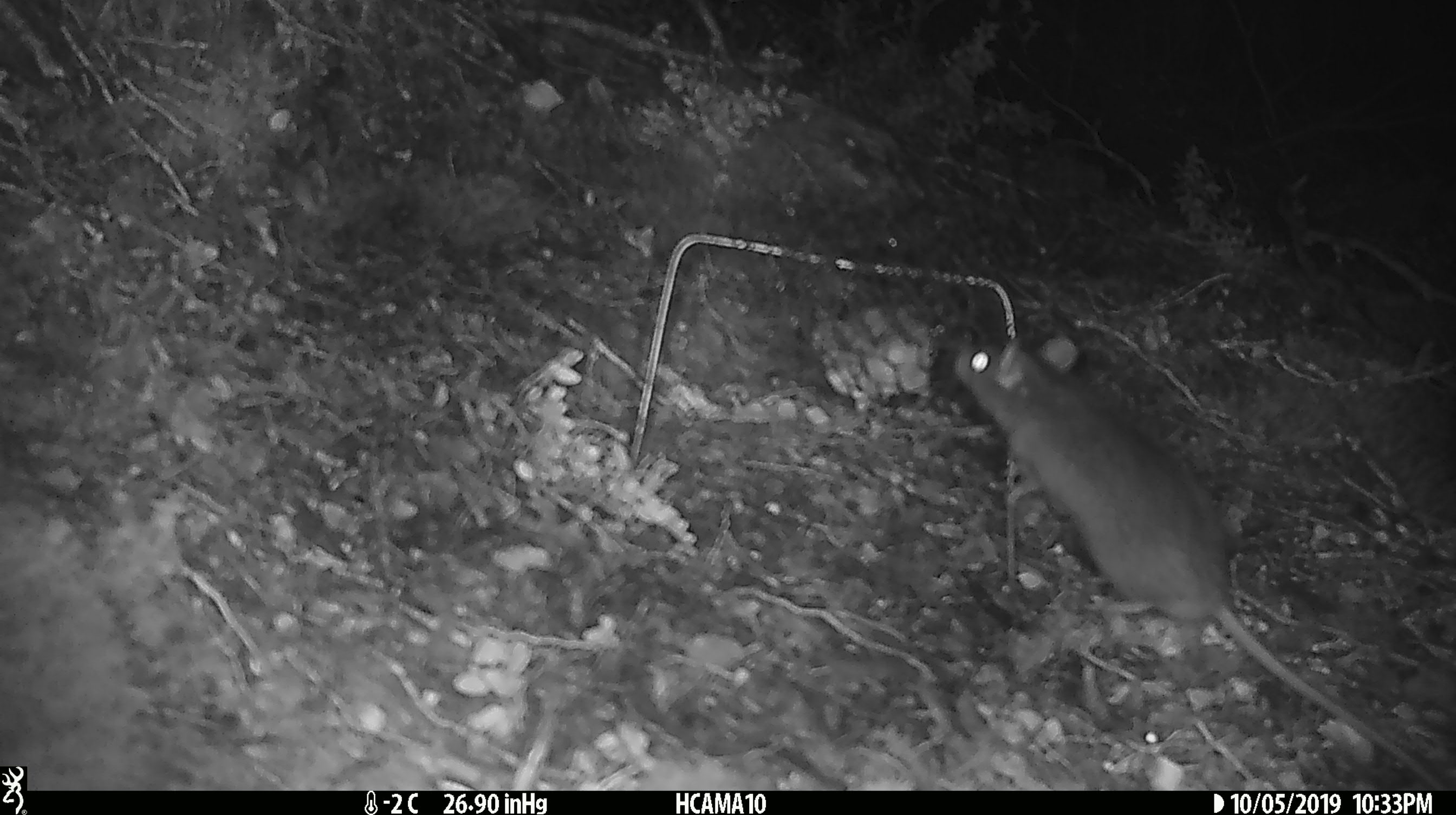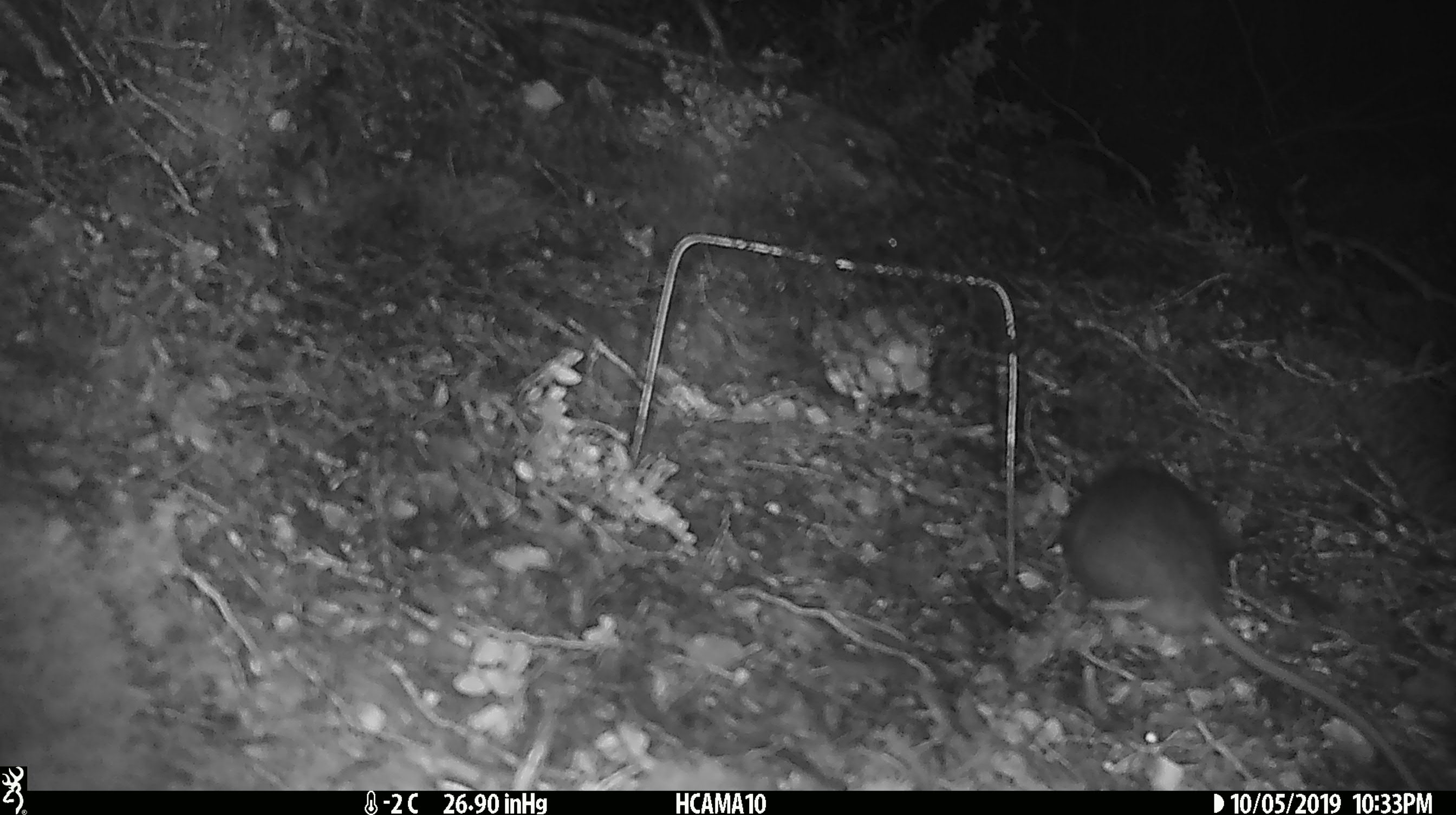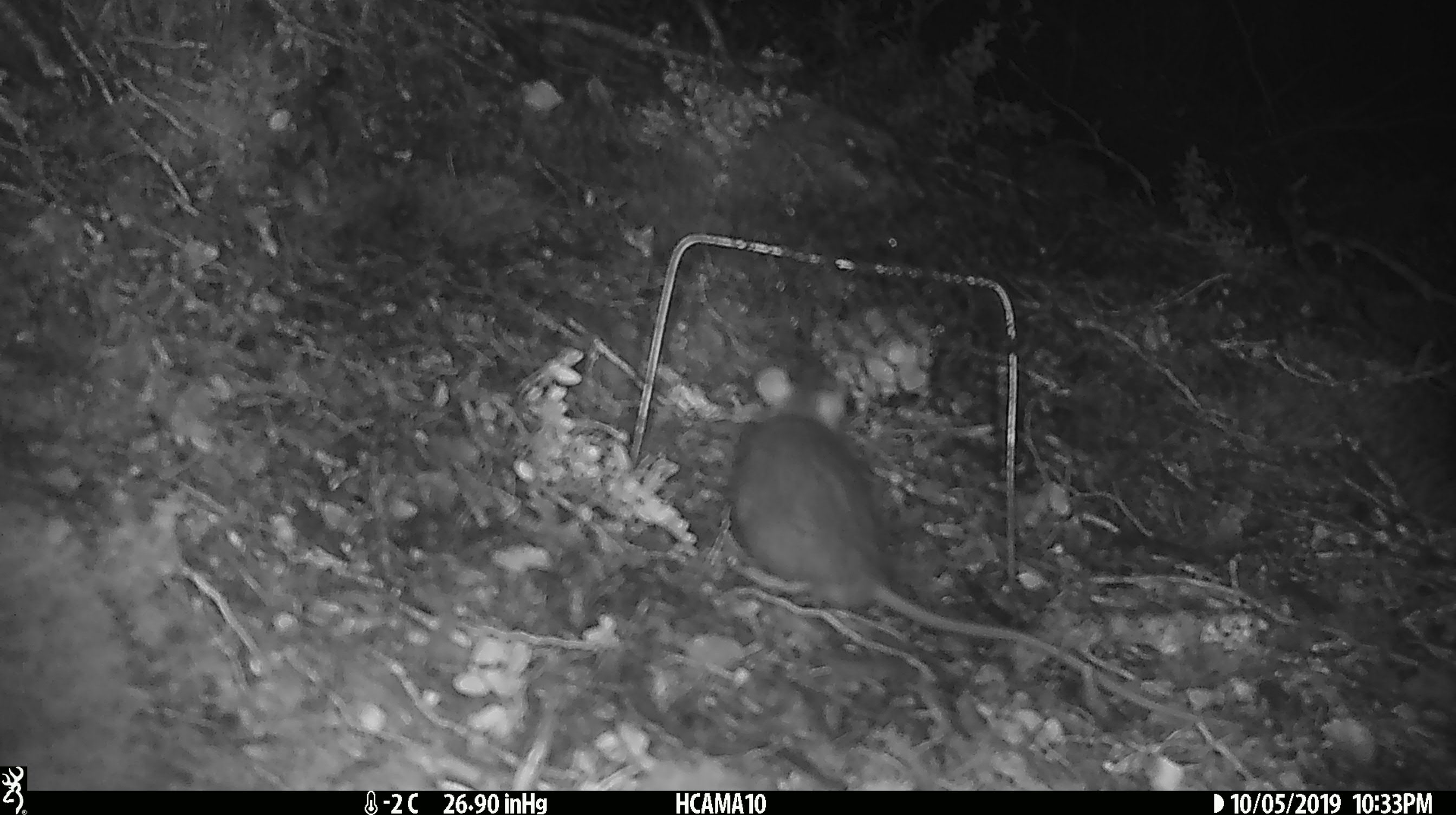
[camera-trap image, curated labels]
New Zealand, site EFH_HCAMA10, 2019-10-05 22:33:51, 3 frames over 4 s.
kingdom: Animalia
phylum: Chordata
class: Mammalia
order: Rodentia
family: Muridae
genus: Rattus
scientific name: Rattus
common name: rat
Rat (Rattus).